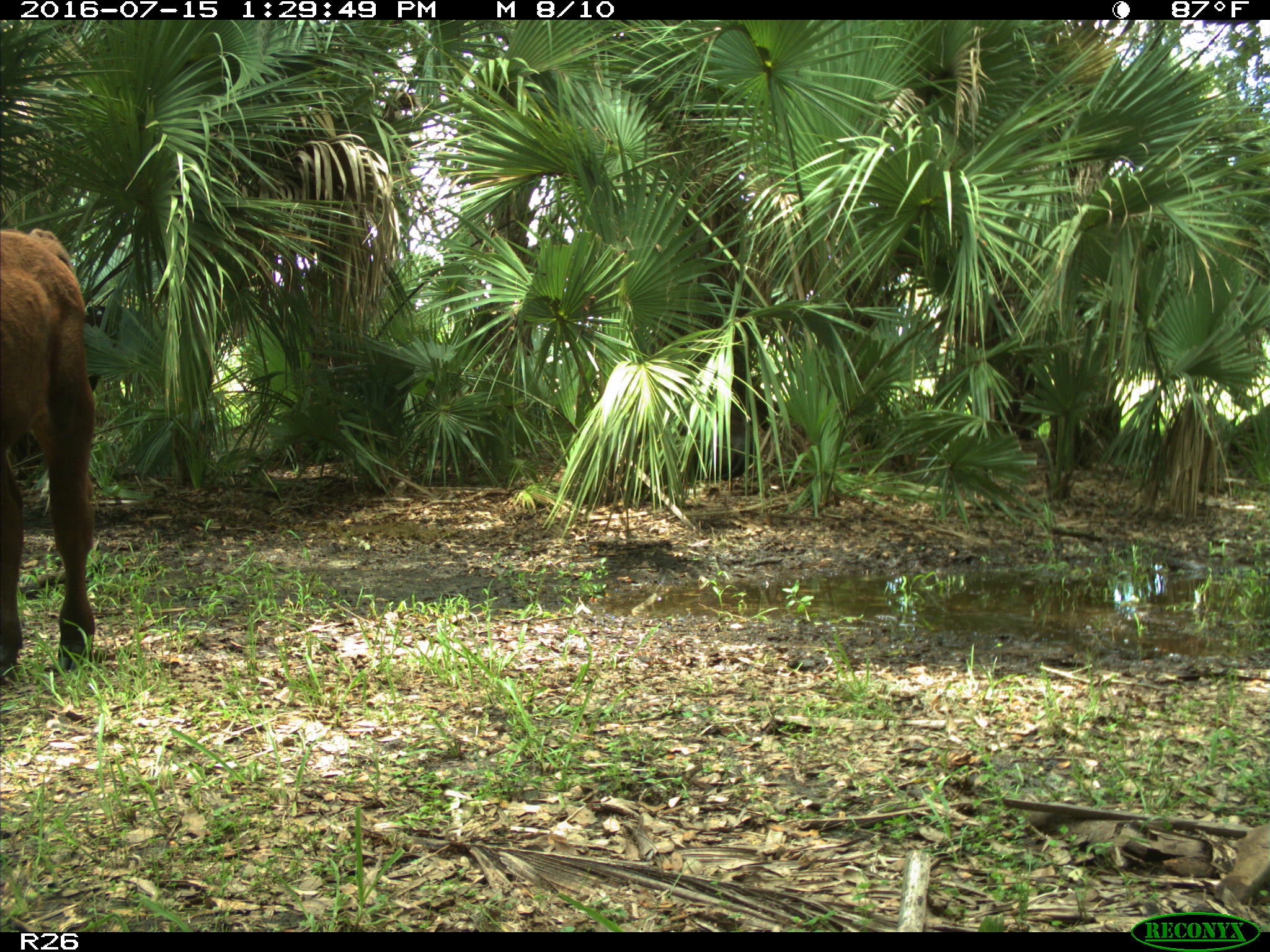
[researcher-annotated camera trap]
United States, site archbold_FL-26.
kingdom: Animalia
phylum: Chordata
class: Mammalia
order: Artiodactyla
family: Bovidae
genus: Bos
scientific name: Bos taurus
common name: domestic cow